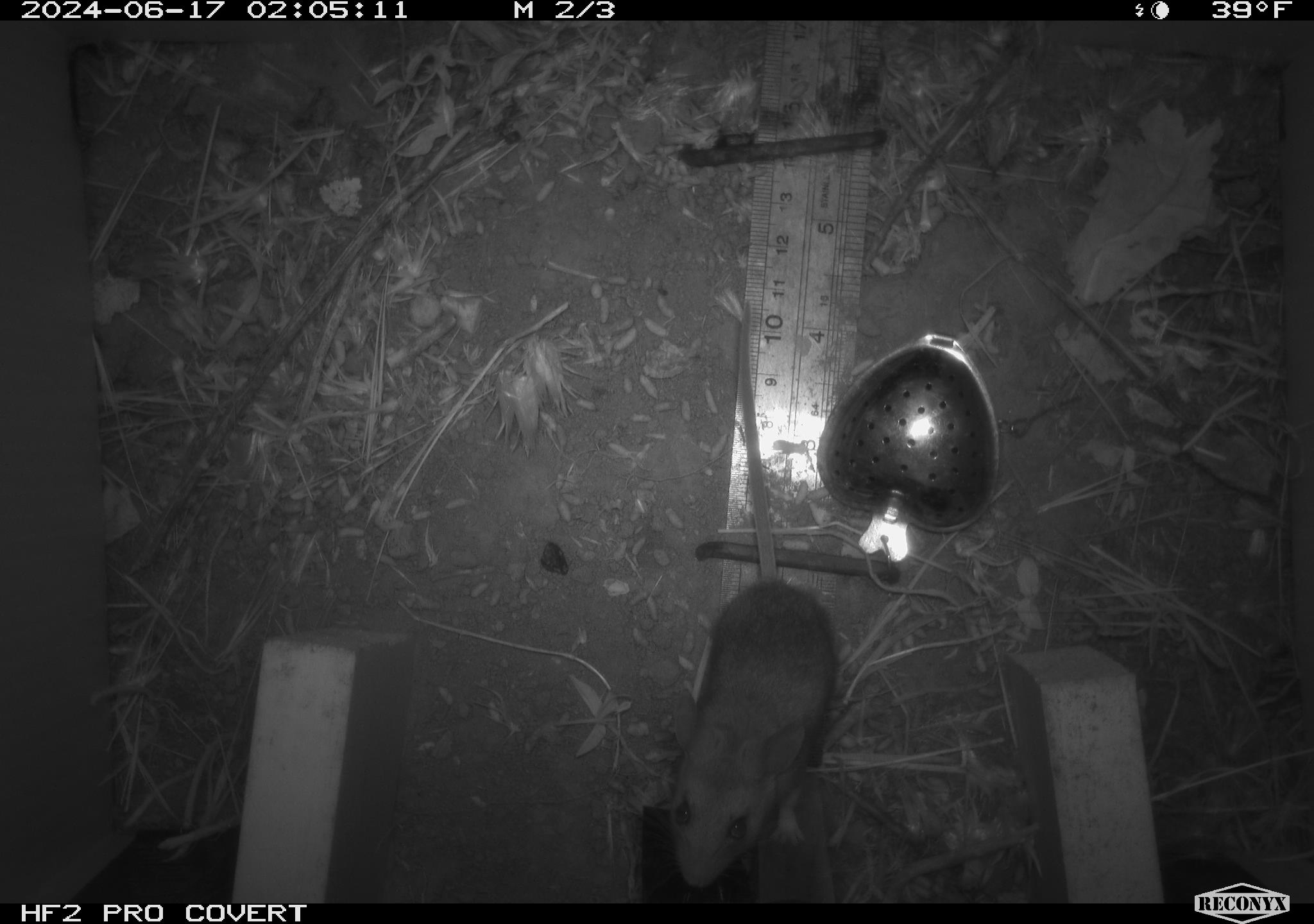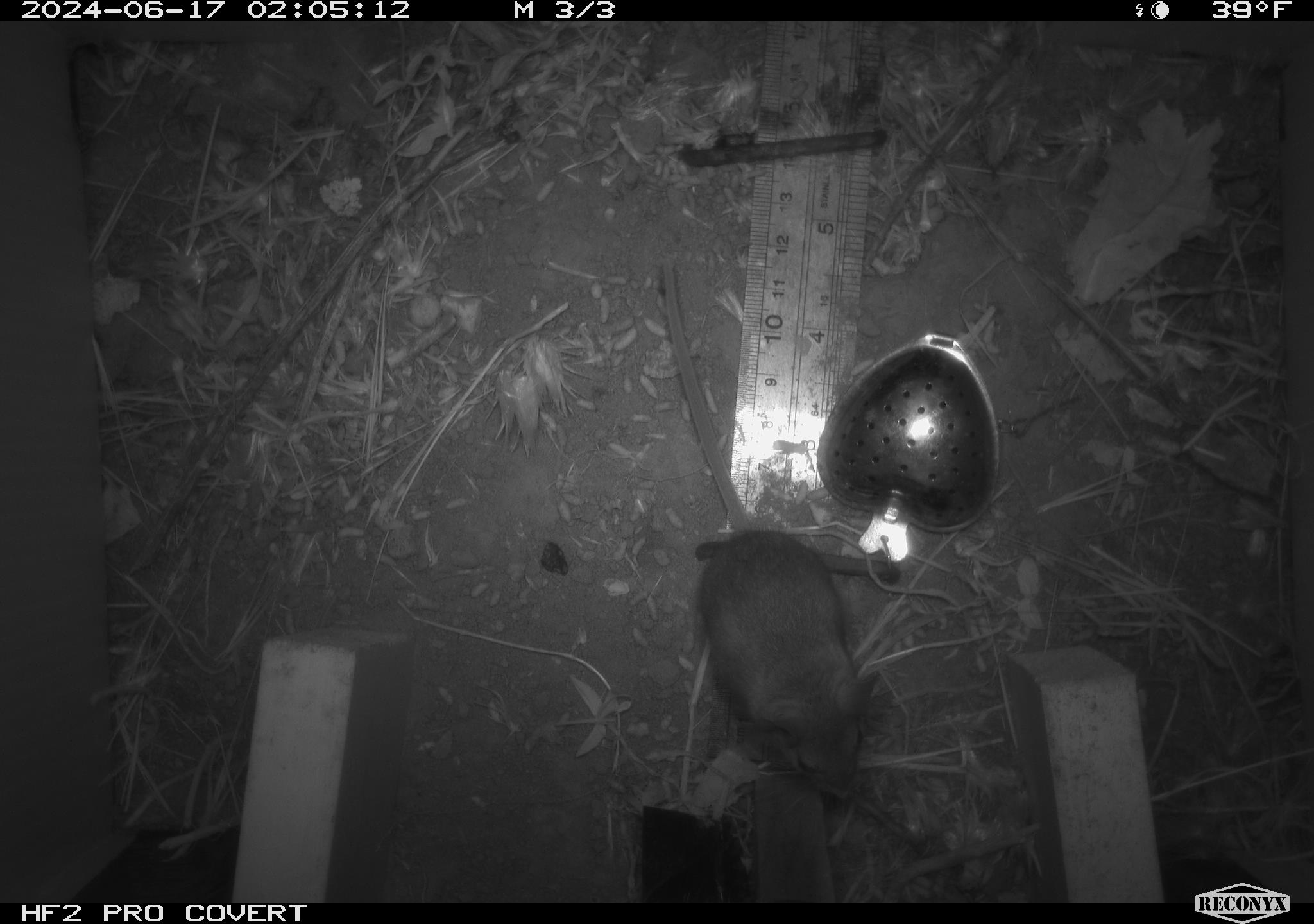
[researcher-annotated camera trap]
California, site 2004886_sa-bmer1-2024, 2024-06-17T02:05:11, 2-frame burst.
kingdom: Animalia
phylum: Chordata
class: Mammalia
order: Rodentia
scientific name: Rodentia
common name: mouse species